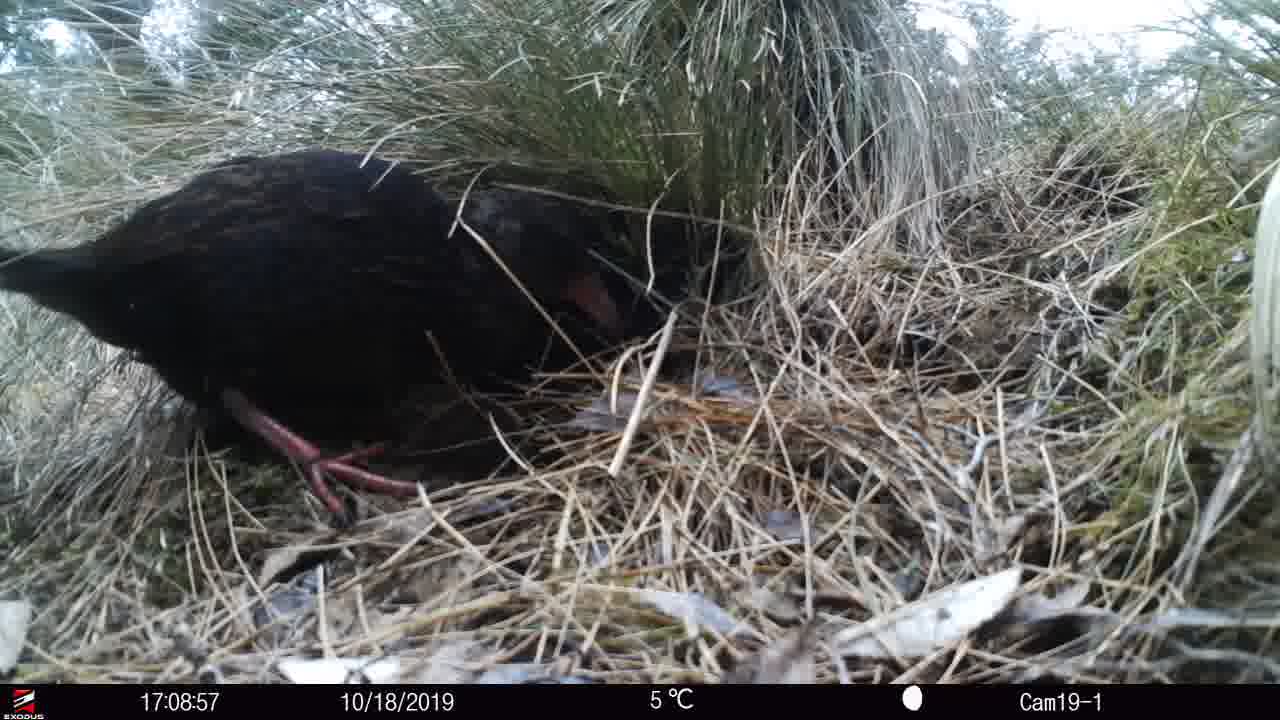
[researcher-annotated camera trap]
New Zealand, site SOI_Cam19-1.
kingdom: Animalia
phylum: Chordata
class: Aves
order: Gruiformes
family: Rallidae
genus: Gallirallus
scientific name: Gallirallus australis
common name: weka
Weka (Gallirallus australis).